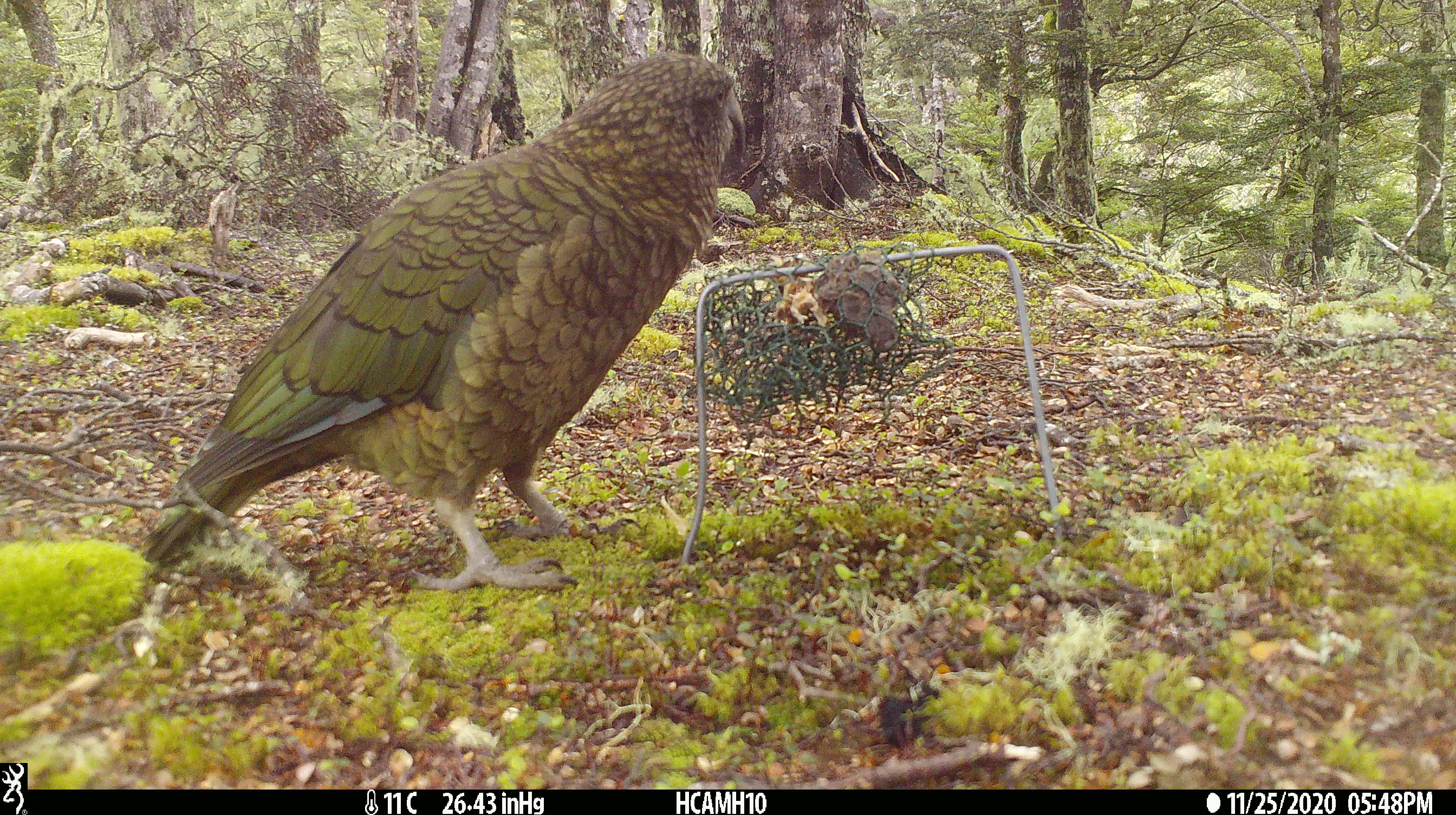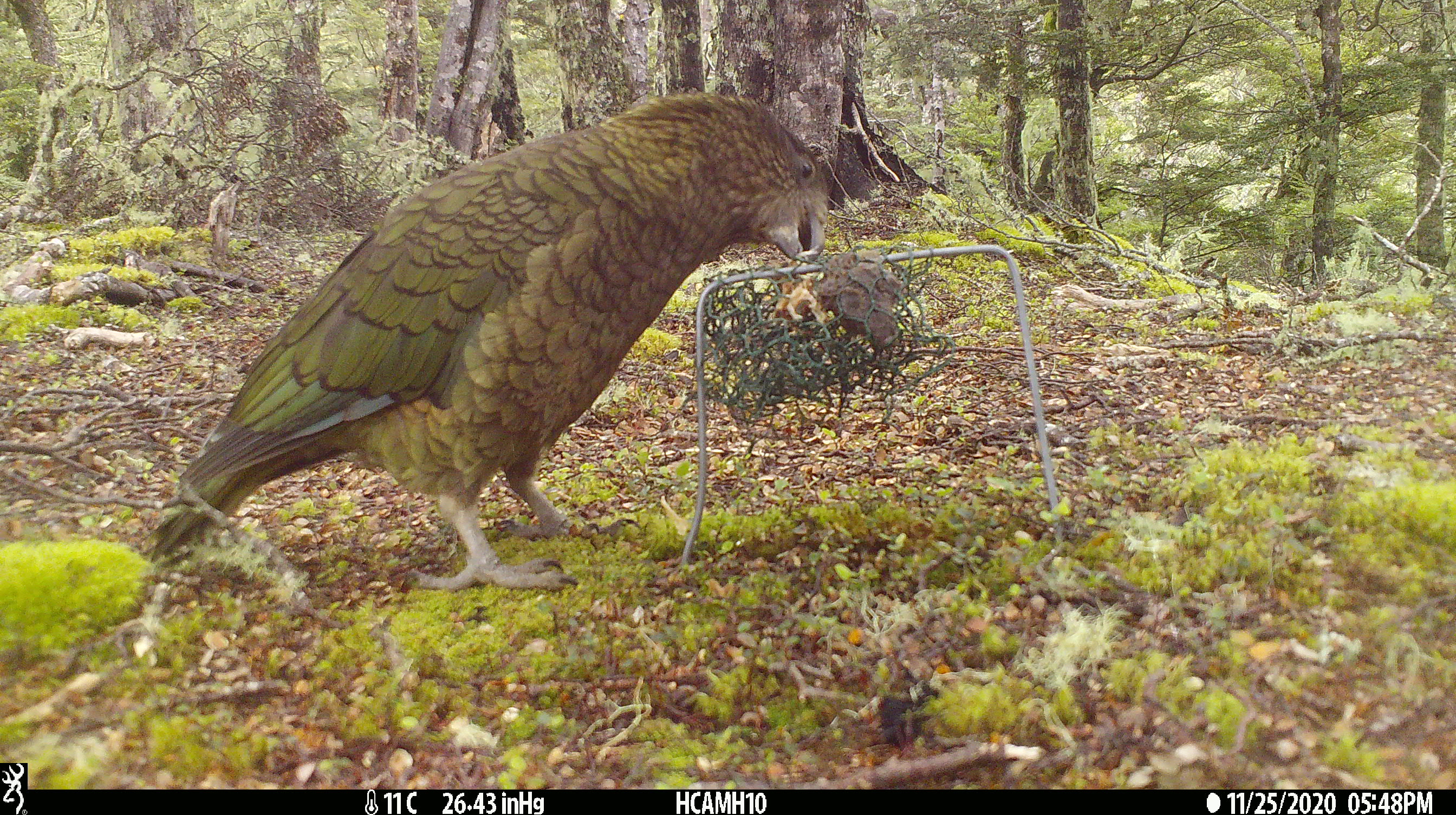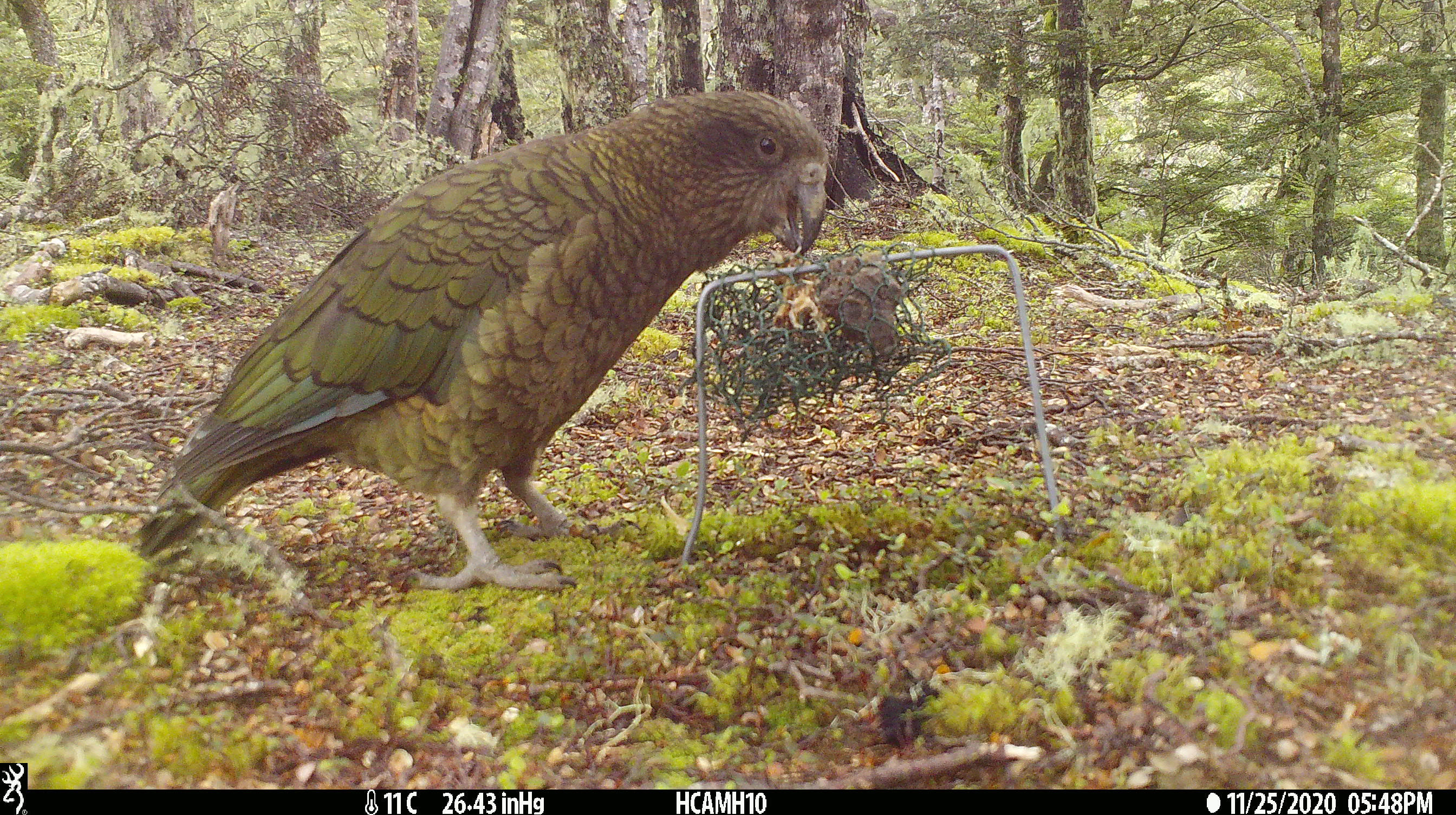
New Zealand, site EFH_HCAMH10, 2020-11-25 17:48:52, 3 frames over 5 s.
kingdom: Animalia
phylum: Chordata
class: Aves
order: Psittaciformes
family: Strigopidae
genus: Nestor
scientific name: Nestor notabilis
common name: kea